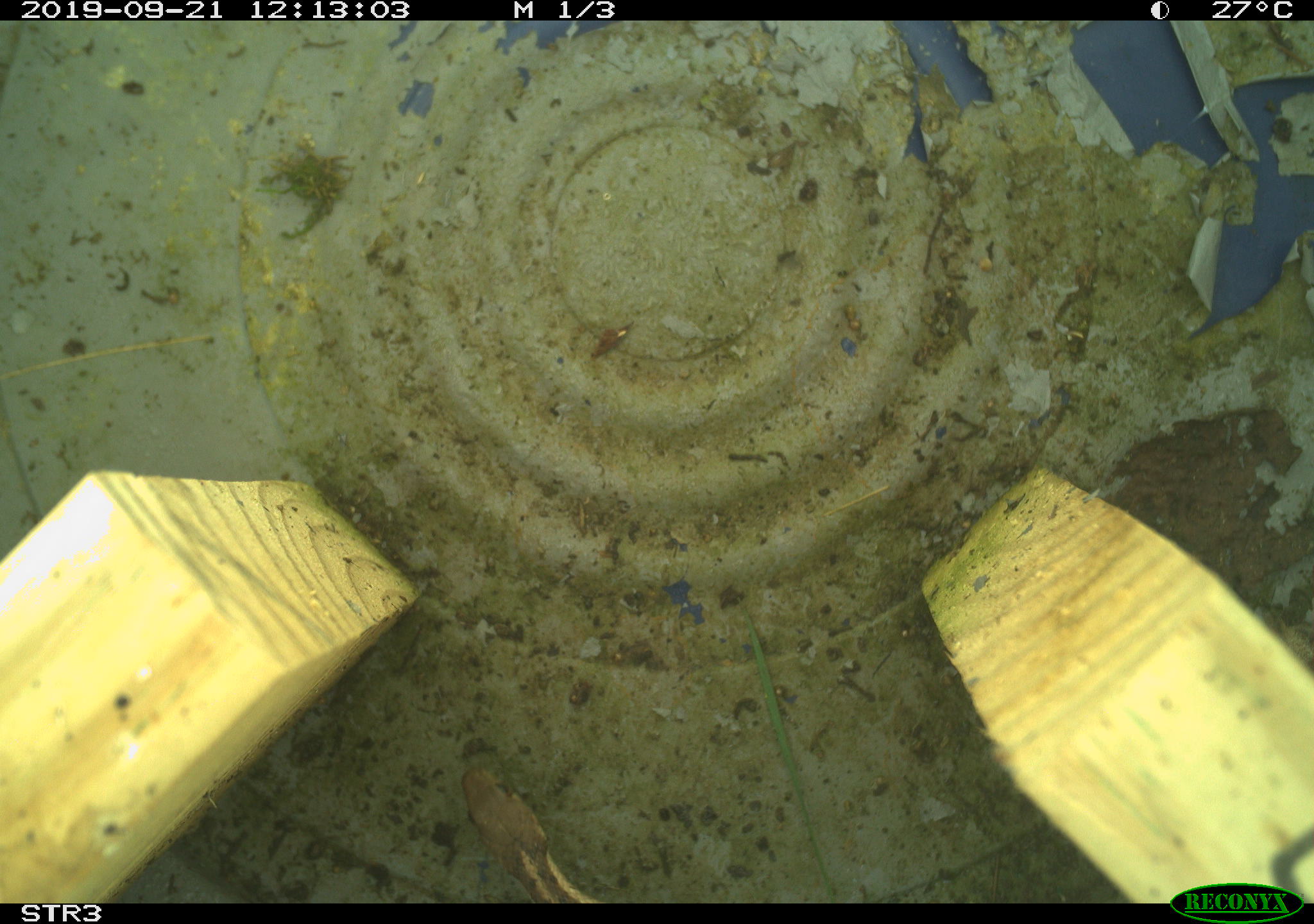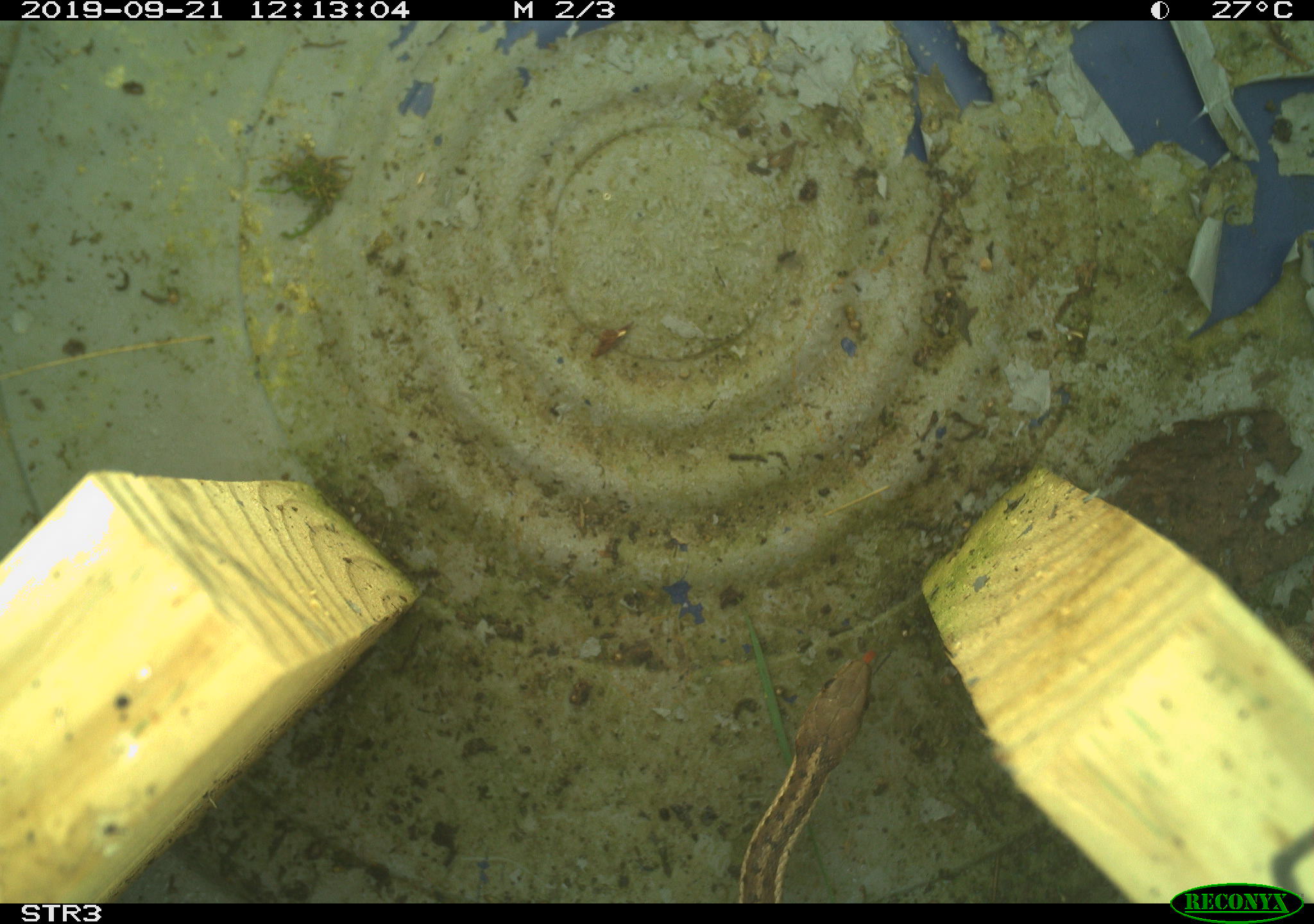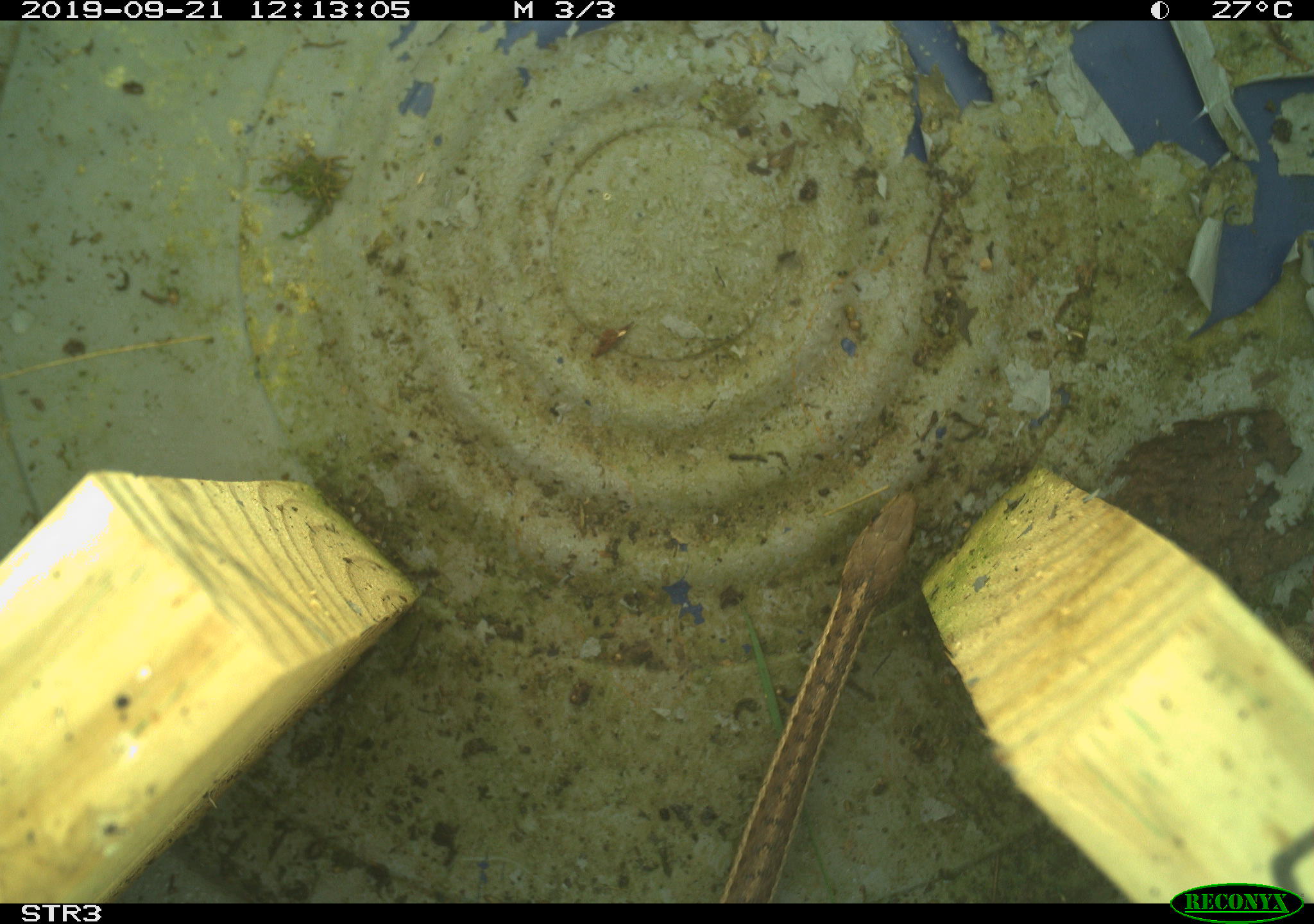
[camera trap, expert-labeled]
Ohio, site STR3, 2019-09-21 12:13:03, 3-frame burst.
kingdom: Animalia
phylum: Chordata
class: Reptilia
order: Squamata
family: Colubridae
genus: Thamnophis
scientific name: Thamnophis sirtalis sirtalis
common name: eastern gartersnake